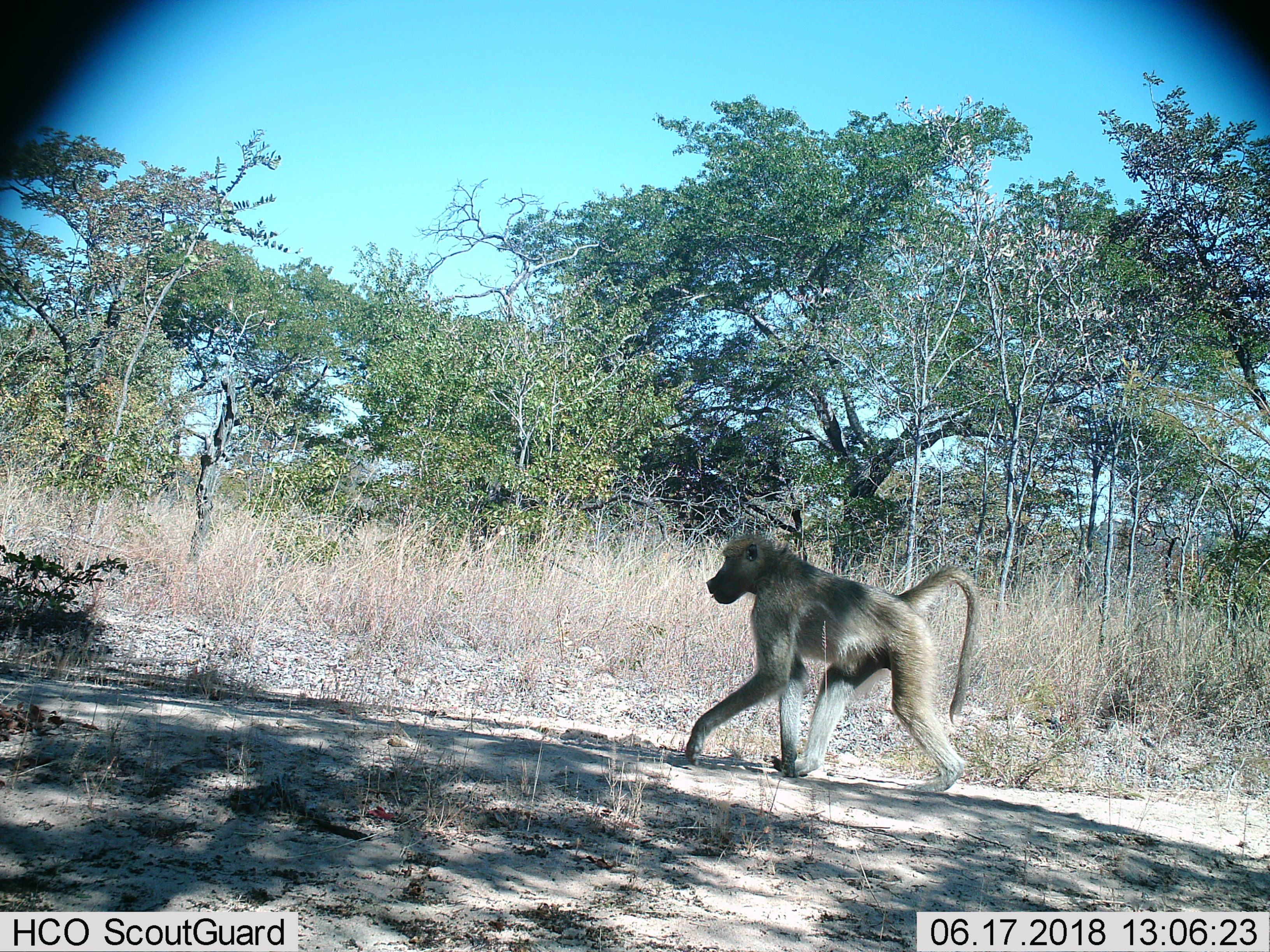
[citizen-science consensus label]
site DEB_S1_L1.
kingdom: Animalia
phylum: Chordata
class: Mammalia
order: Primates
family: Cercopithecidae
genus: Papio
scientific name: Papio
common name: baboon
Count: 1.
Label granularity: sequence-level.